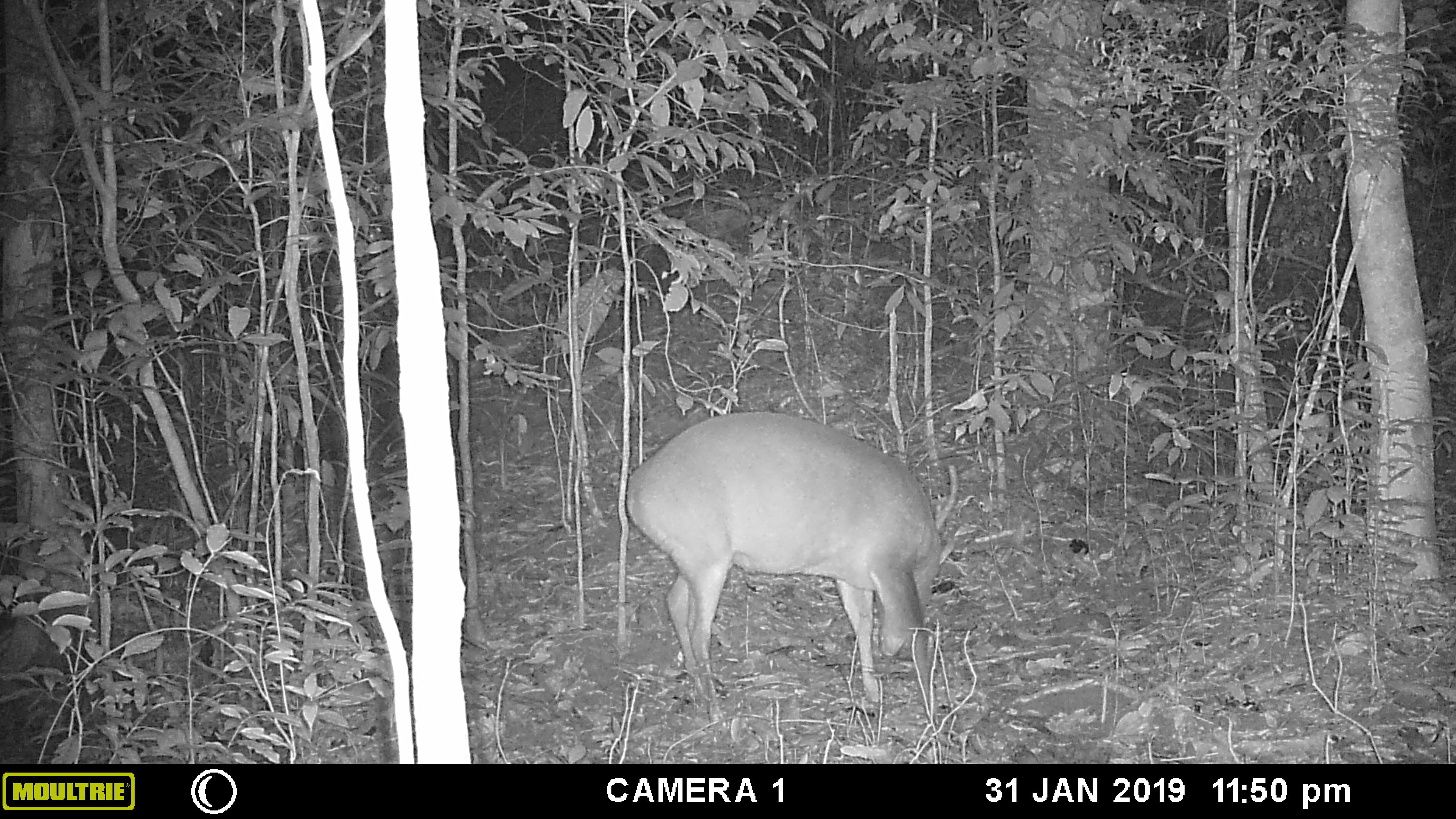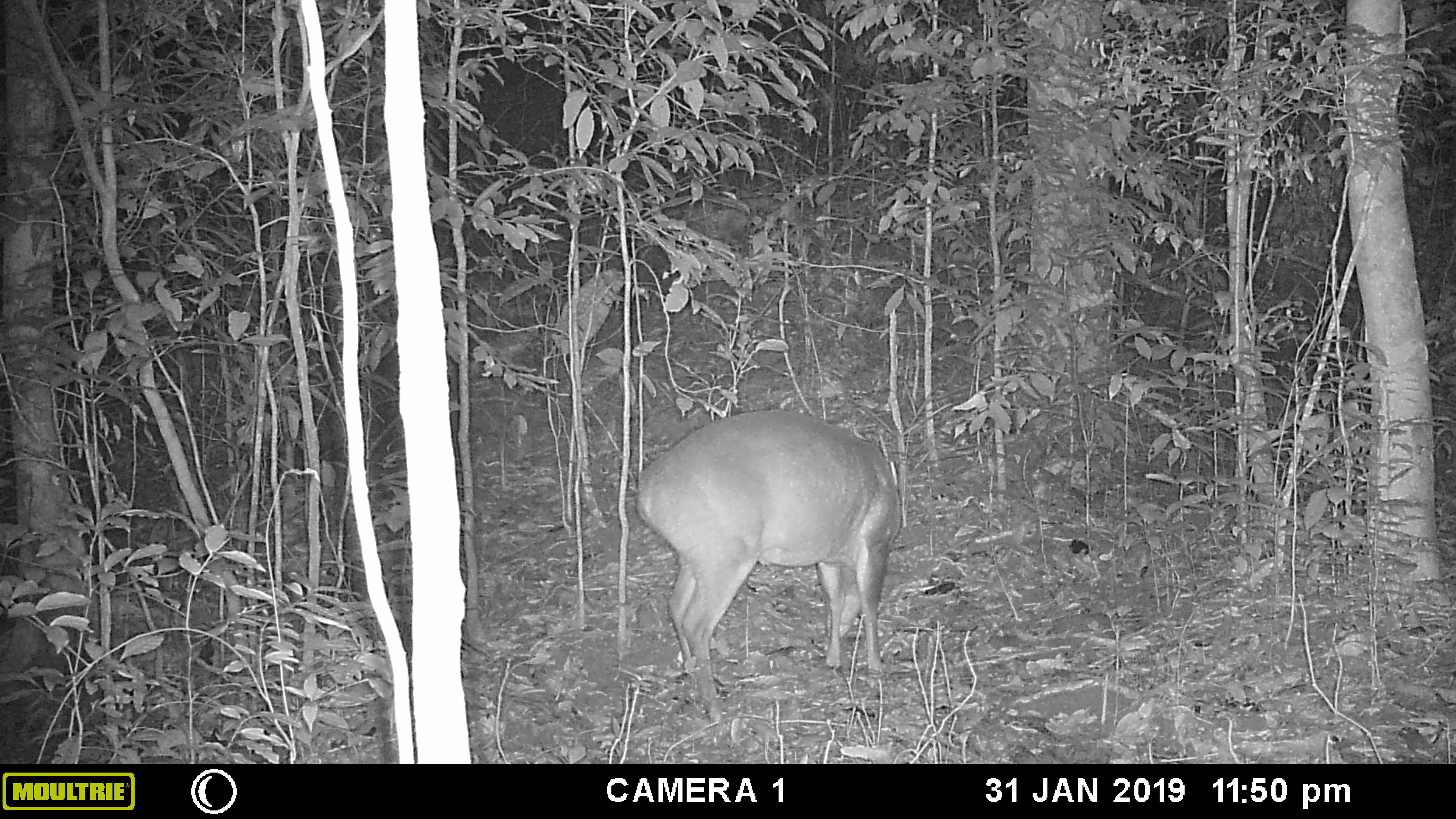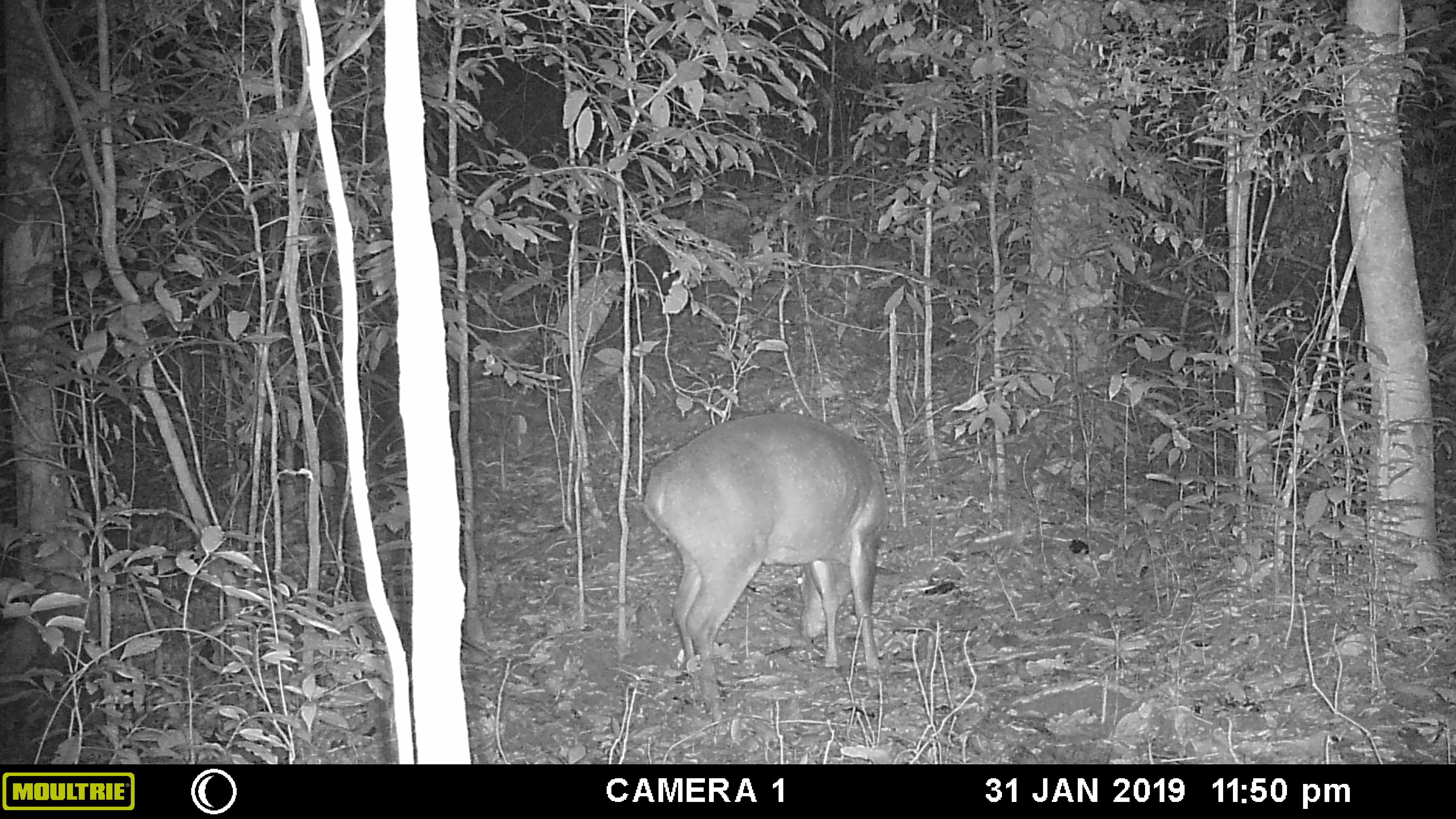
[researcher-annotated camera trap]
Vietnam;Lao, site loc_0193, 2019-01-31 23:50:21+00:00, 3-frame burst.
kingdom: Animalia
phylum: Chordata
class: Mammalia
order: Artiodactyla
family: Cervidae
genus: Muntiacus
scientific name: Muntiacus vuquangensis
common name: large-antlered muntjac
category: large antlered muntjac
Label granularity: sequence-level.